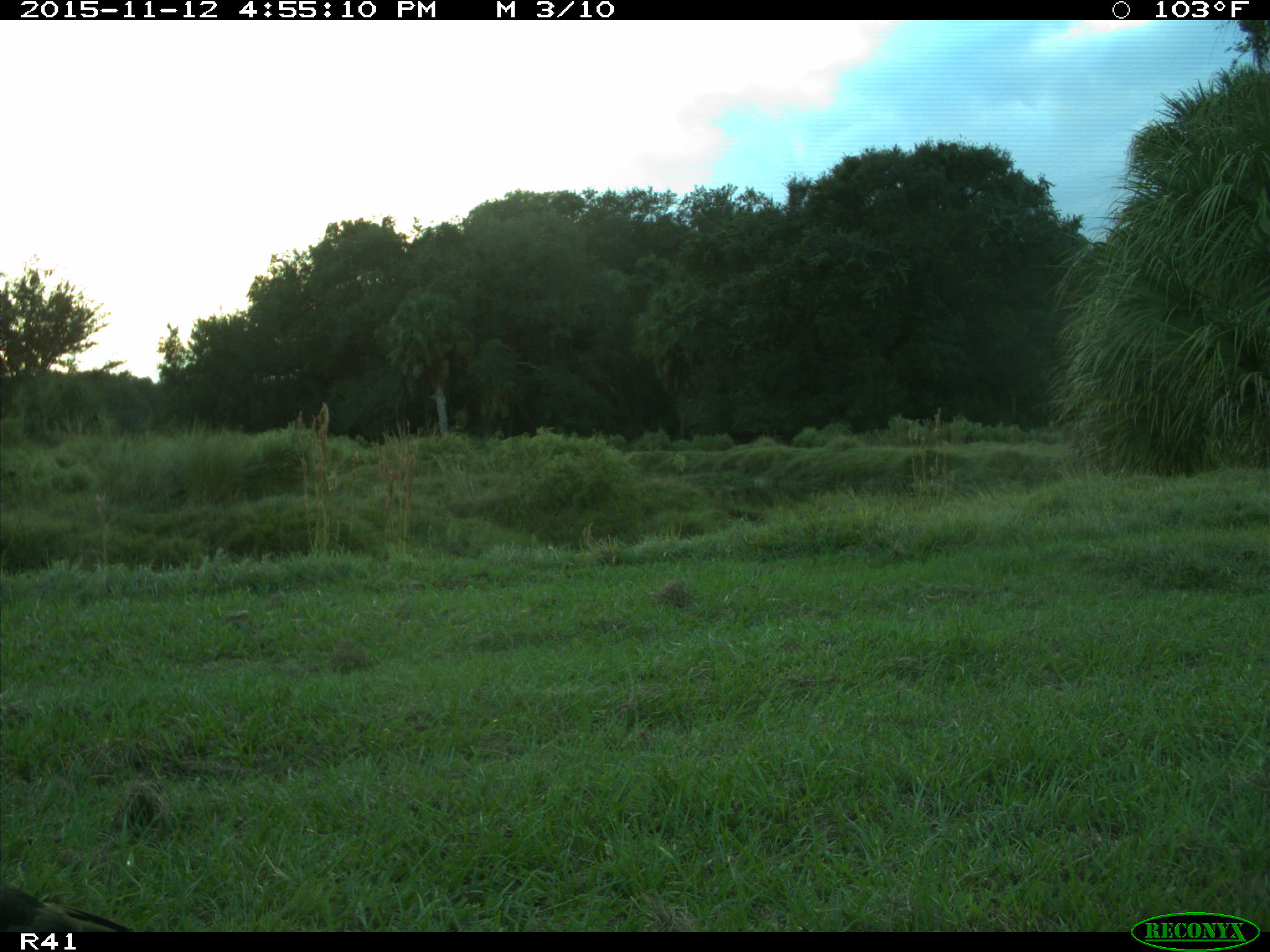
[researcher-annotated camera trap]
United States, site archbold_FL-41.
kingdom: Animalia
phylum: Chordata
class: Aves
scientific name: Aves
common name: birds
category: unidentified bird